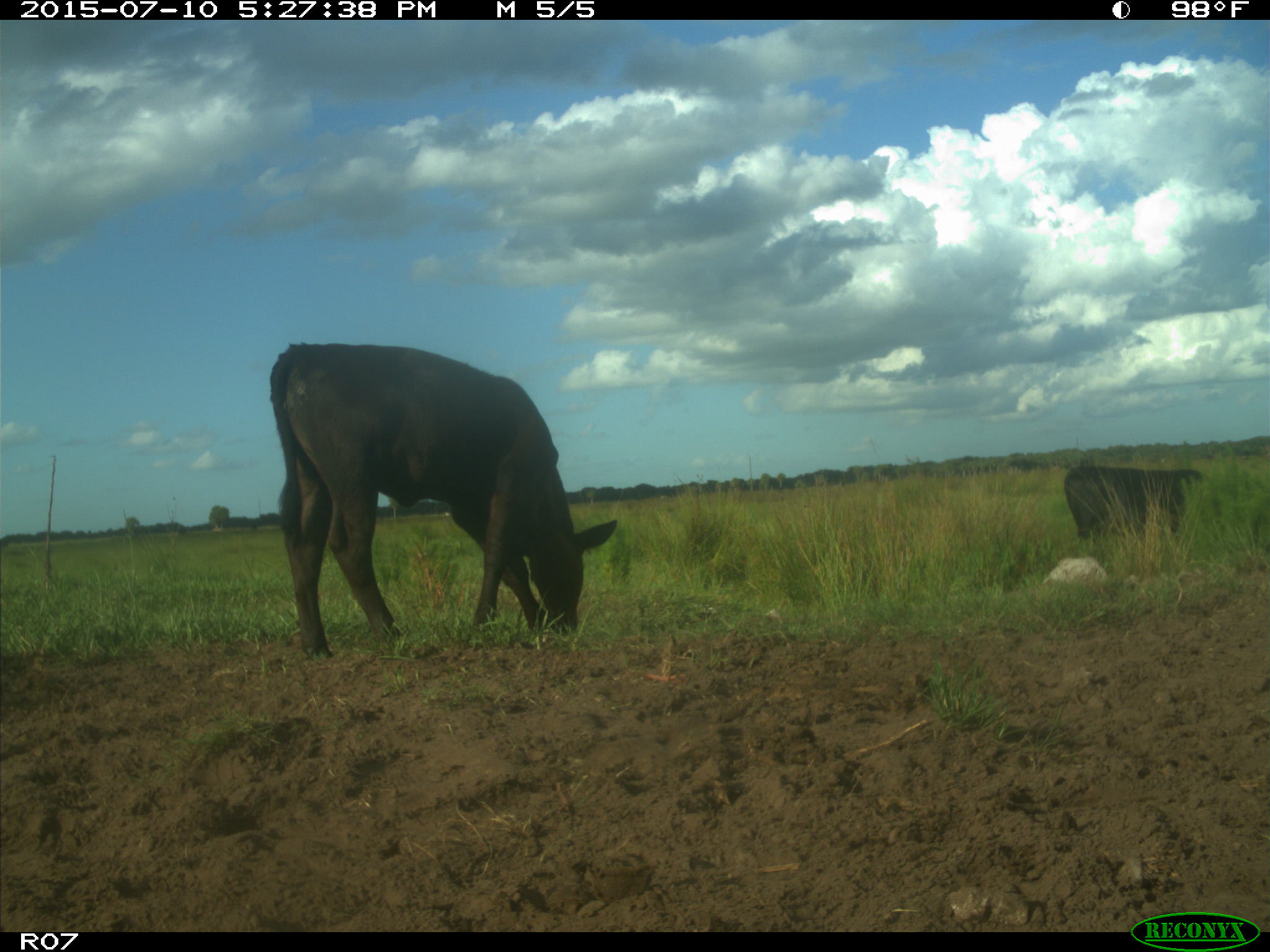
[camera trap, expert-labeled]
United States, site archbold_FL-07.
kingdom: Animalia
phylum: Chordata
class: Mammalia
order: Artiodactyla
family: Bovidae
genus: Bos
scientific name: Bos taurus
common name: domestic cow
Bos taurus (domestic cow).